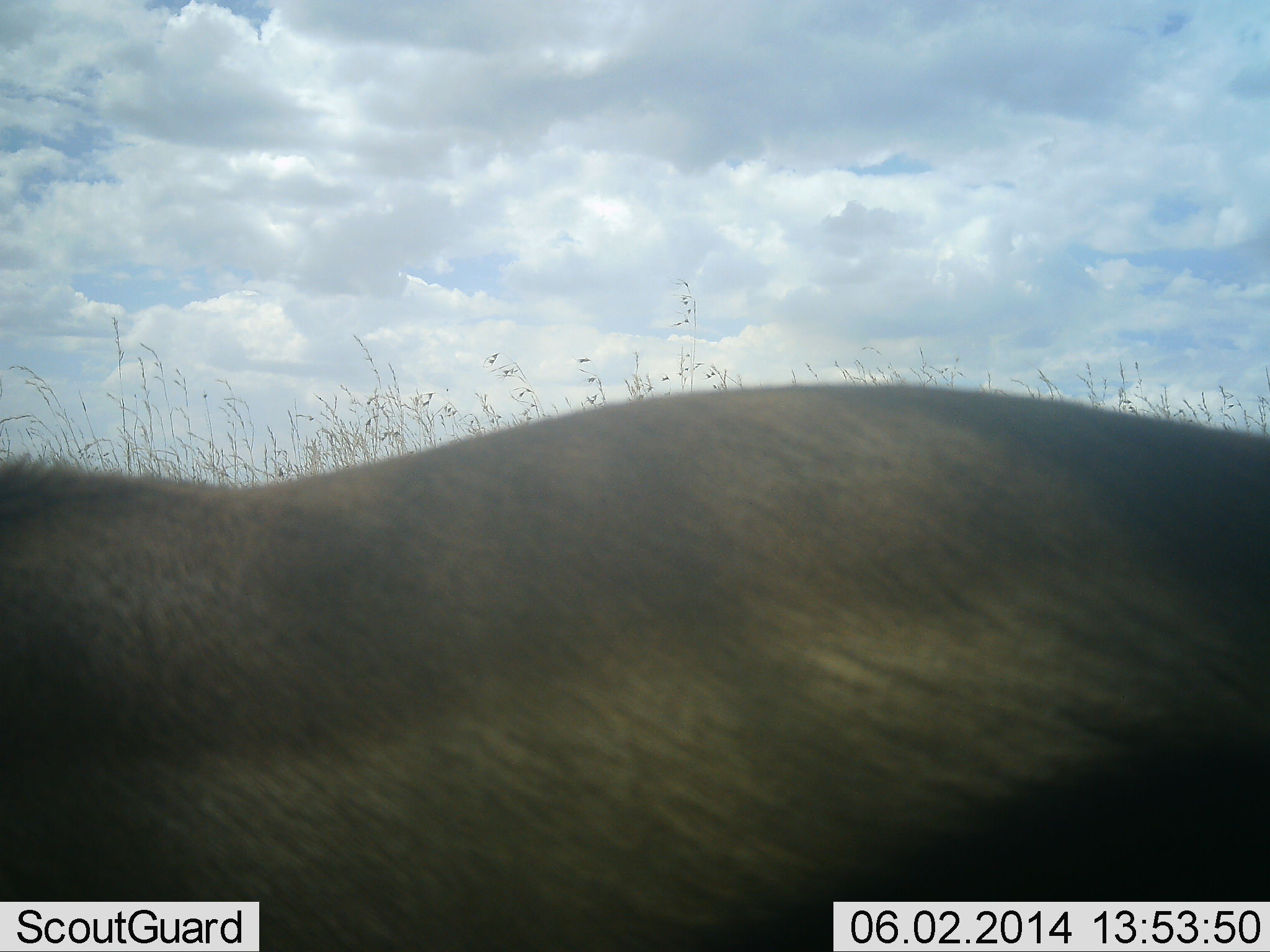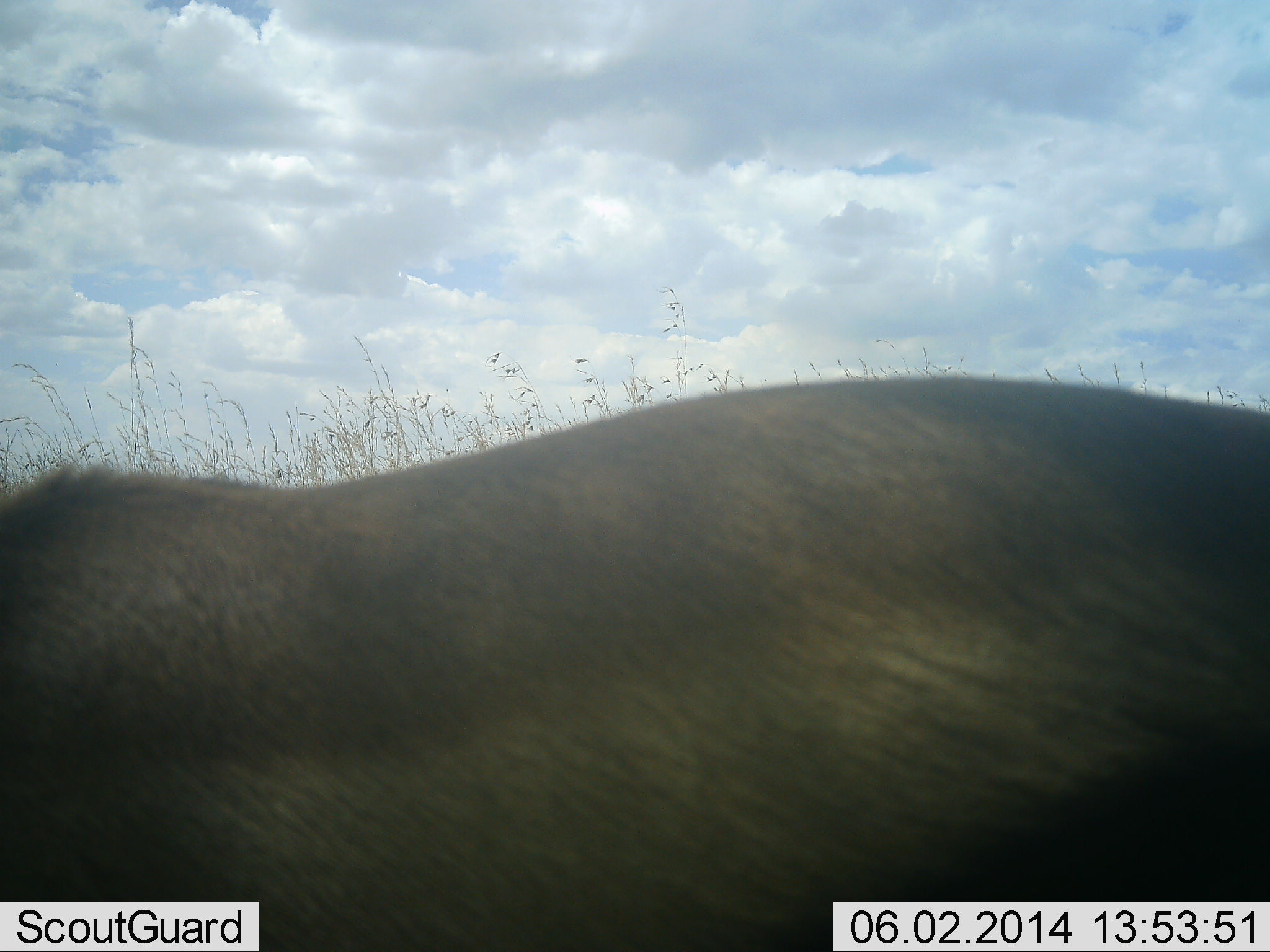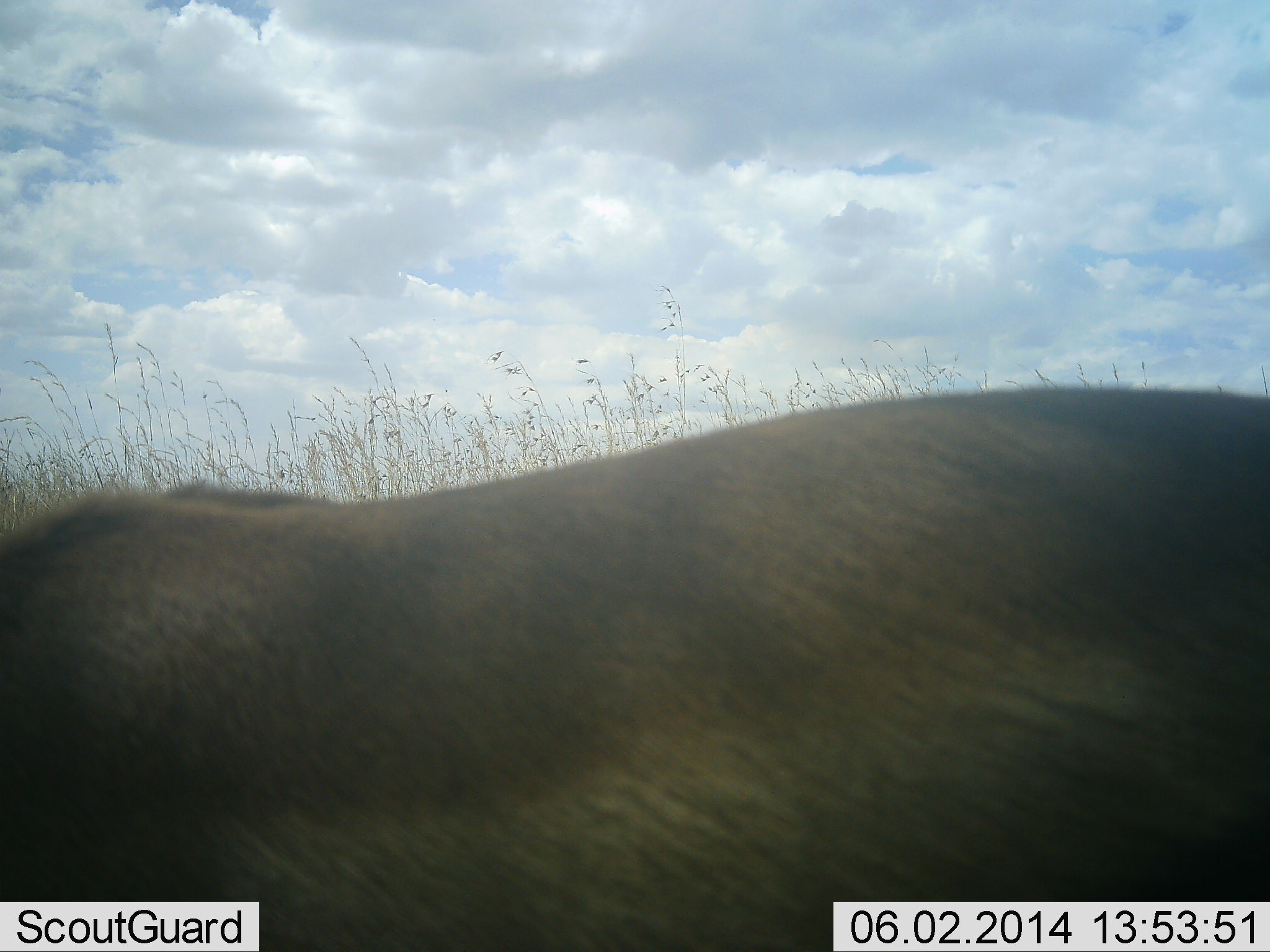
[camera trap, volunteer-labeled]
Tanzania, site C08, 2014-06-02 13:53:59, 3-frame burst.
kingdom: Animalia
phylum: Chordata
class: Mammalia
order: Artiodactyla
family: Bovidae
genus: Eudorcas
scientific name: Eudorcas thomsonii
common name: thomson's gazelle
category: gazellethomsons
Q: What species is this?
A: Gazellethomsons (thomson's gazelle) (Eudorcas thomsonii).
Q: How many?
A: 1.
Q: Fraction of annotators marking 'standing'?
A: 71%.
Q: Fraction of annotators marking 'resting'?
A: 0%.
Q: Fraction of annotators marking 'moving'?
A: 14%.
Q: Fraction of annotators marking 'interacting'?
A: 0%.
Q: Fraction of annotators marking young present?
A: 0%.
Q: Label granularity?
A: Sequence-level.